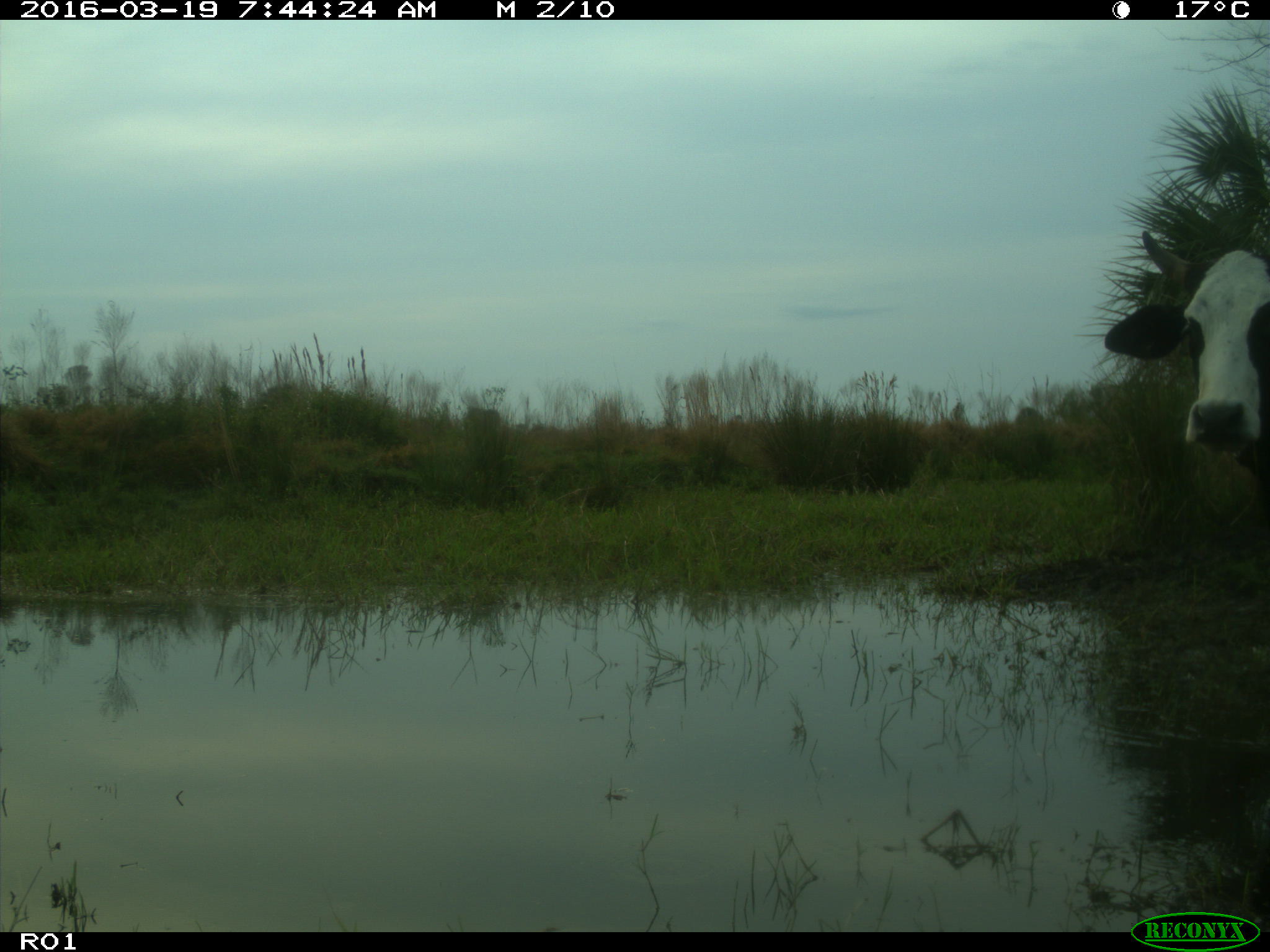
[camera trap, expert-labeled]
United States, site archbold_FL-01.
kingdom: Animalia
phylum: Chordata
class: Mammalia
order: Artiodactyla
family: Bovidae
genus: Bos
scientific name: Bos taurus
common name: domestic cow